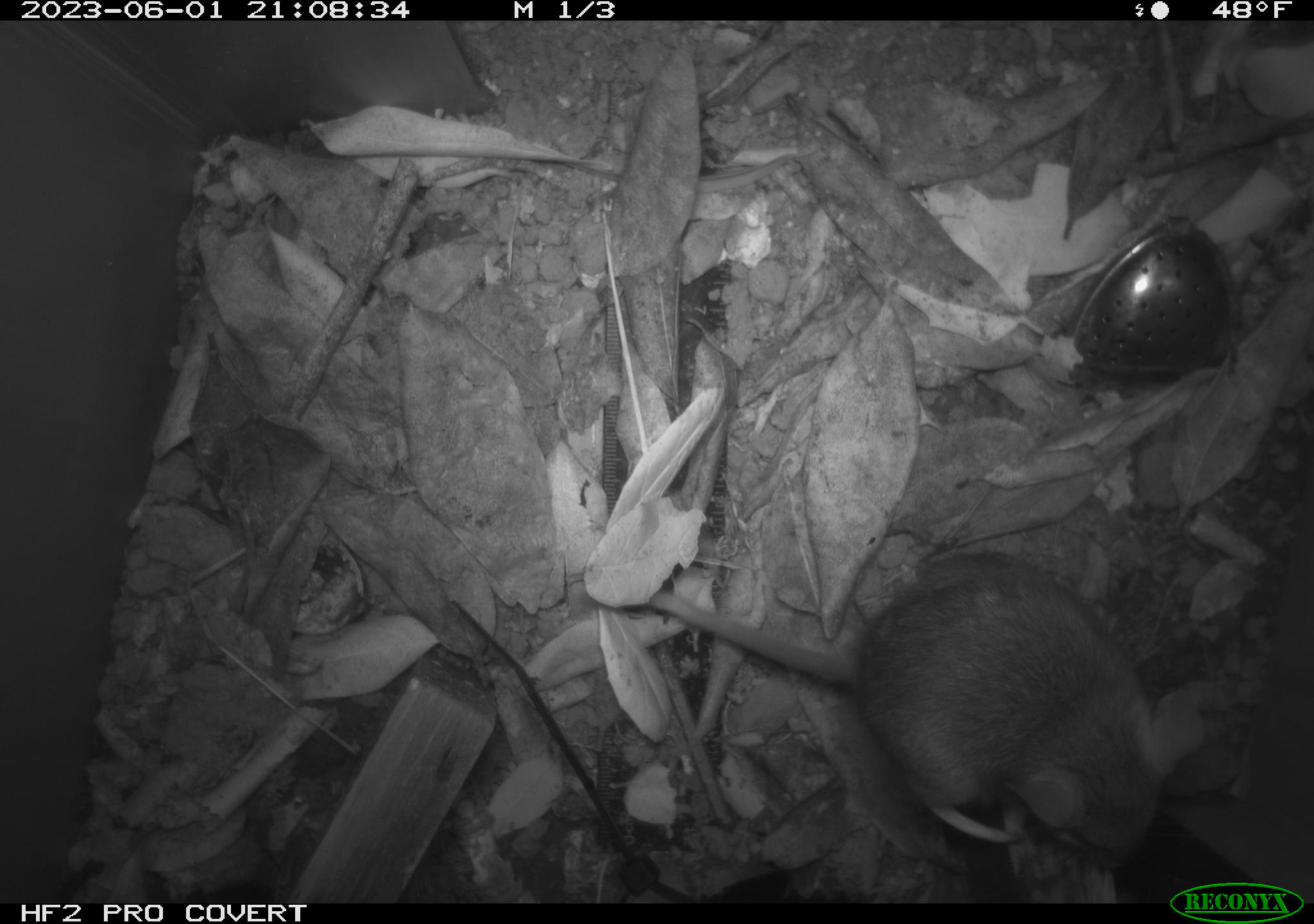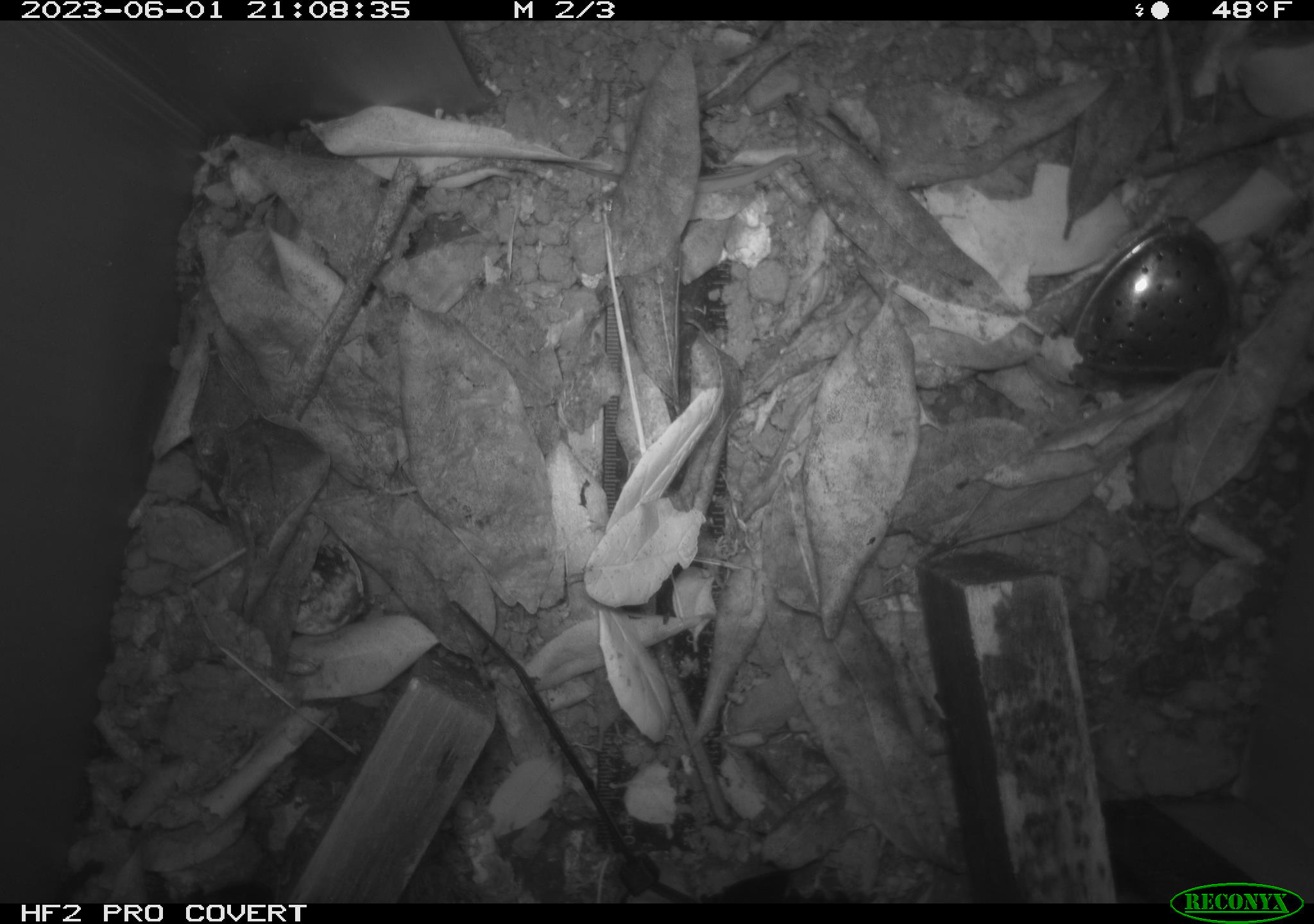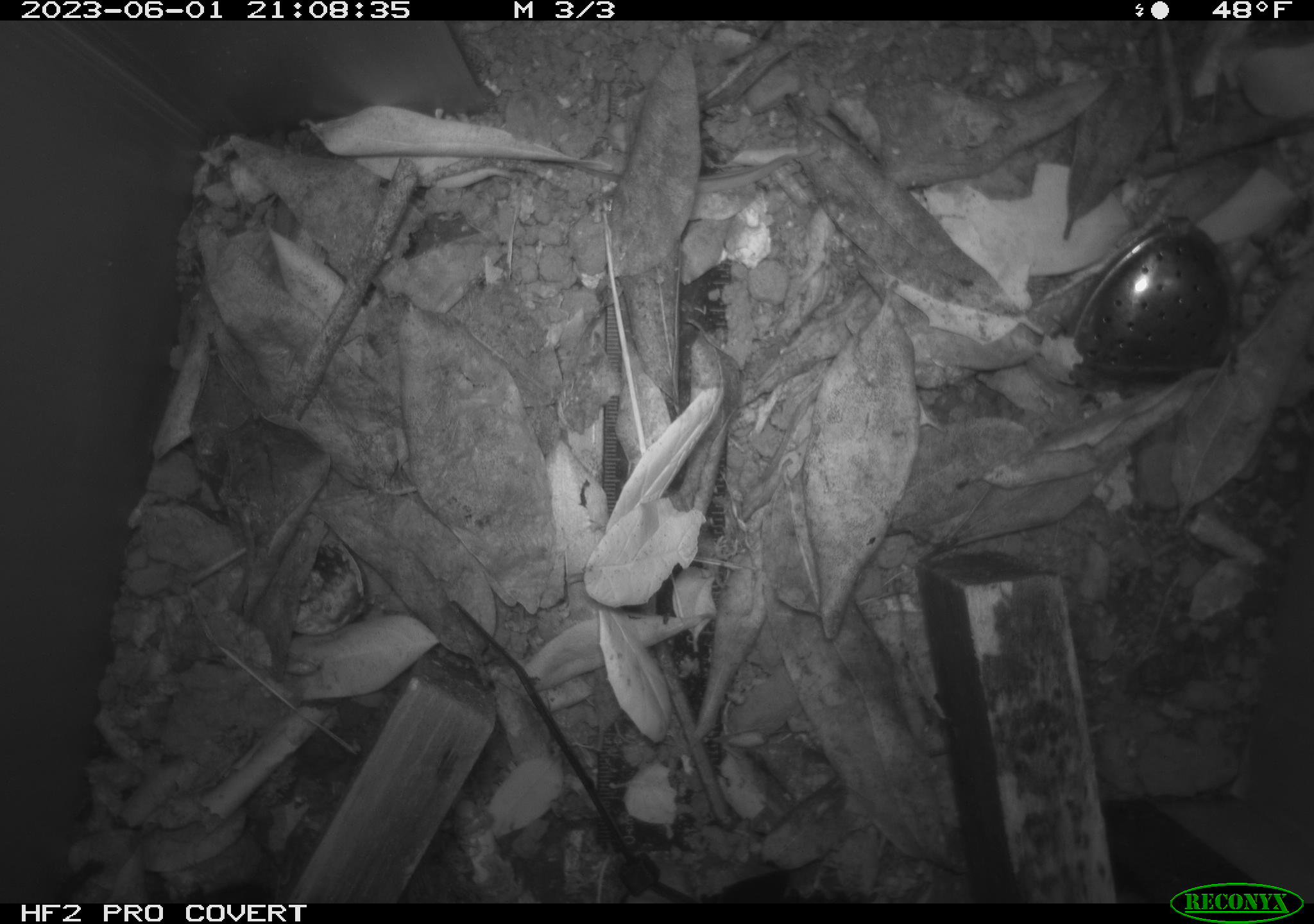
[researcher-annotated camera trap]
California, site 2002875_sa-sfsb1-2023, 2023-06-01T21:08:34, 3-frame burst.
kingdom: Animalia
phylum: Chordata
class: Mammalia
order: Rodentia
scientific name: Rodentia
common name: mouse species